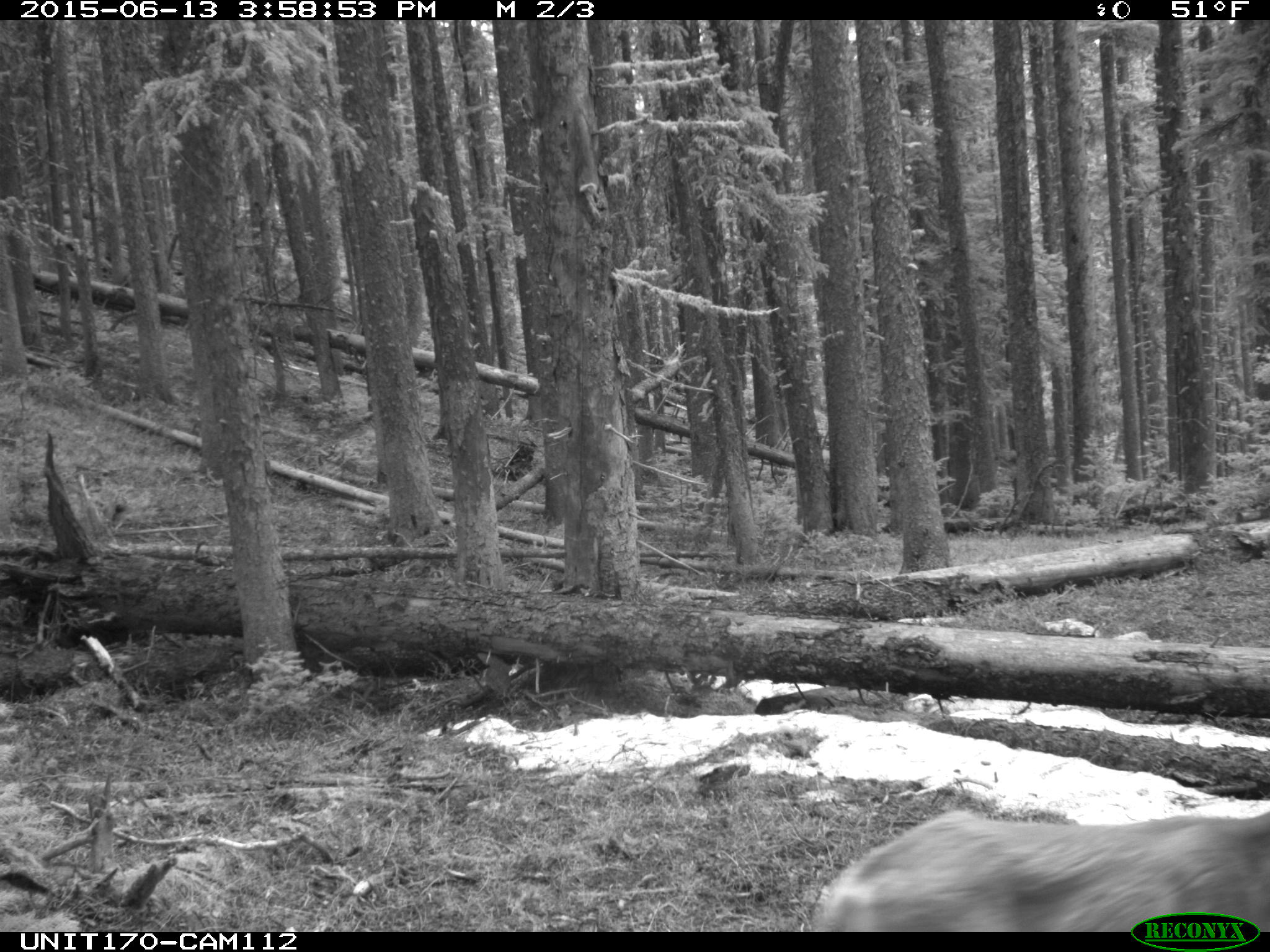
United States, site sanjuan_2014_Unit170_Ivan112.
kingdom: Animalia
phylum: Chordata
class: Mammalia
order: Artiodactyla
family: Cervidae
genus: Odocoileus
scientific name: Odocoileus hemionus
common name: mule deer